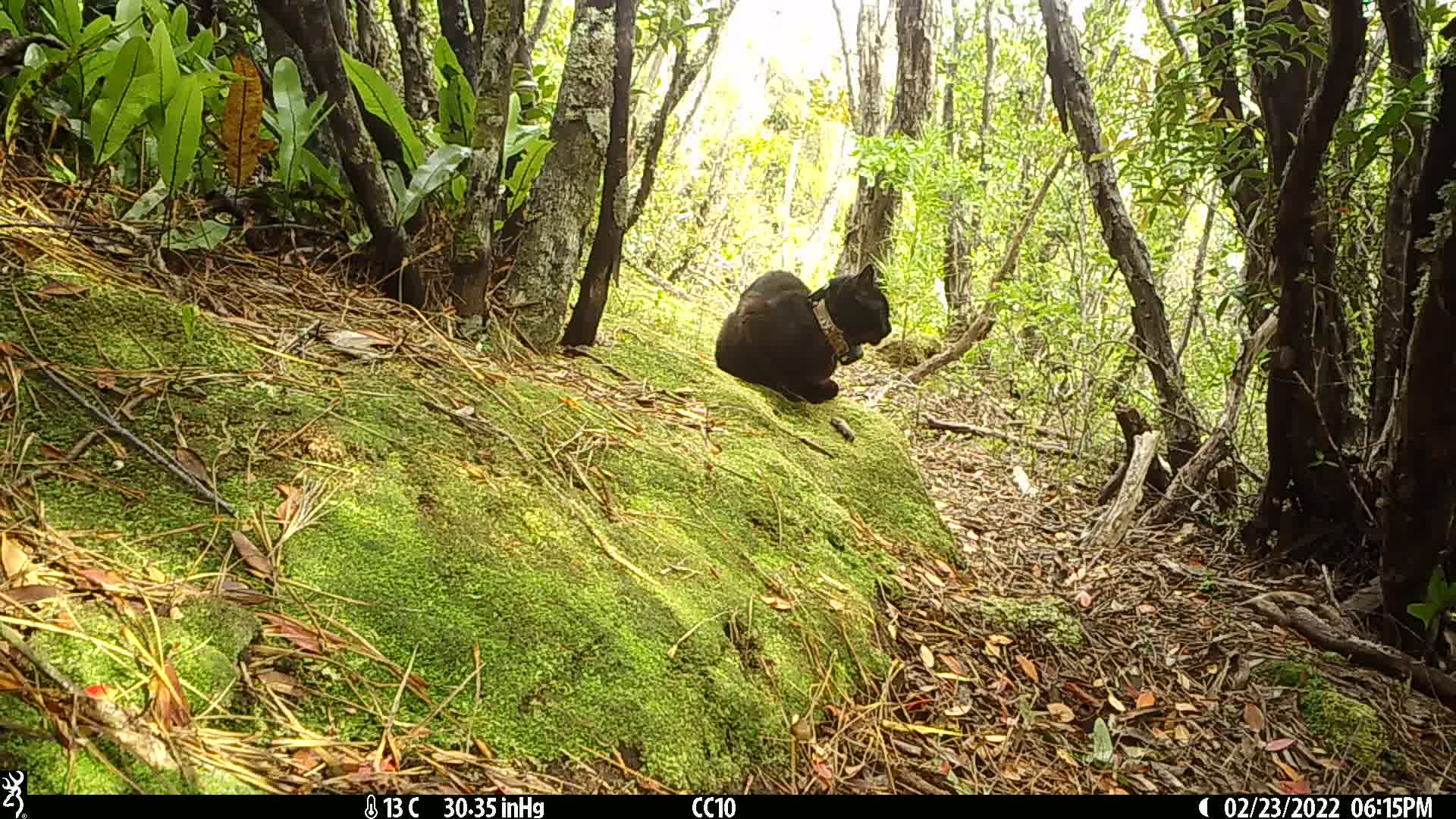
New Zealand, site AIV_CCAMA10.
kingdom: Animalia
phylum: Chordata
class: Mammalia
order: Carnivora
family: Felidae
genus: Felis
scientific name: Felis catus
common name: domestic cat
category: cat